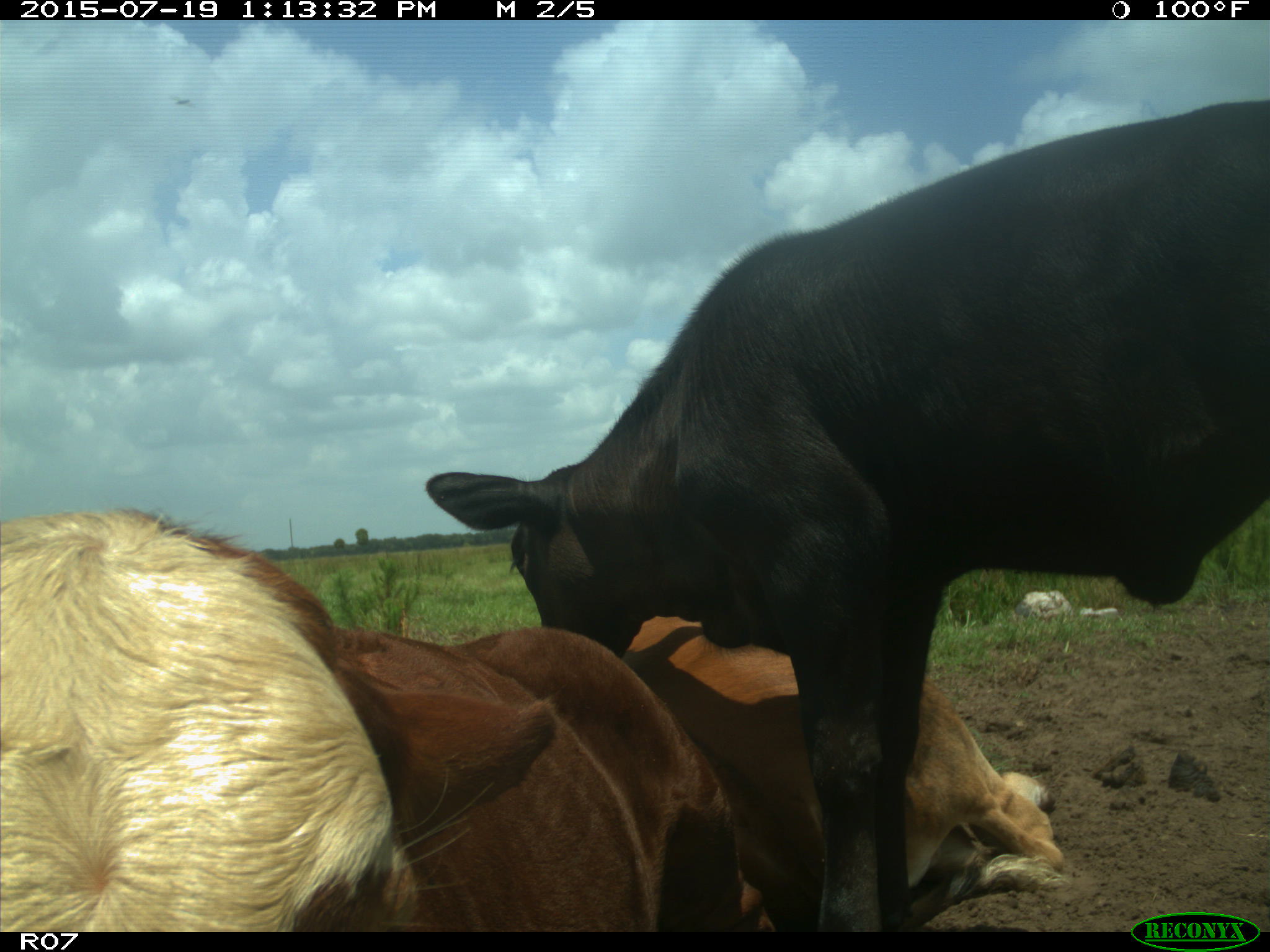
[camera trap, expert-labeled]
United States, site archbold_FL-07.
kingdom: Animalia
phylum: Chordata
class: Mammalia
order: Artiodactyla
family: Bovidae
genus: Bos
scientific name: Bos taurus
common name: domestic cow